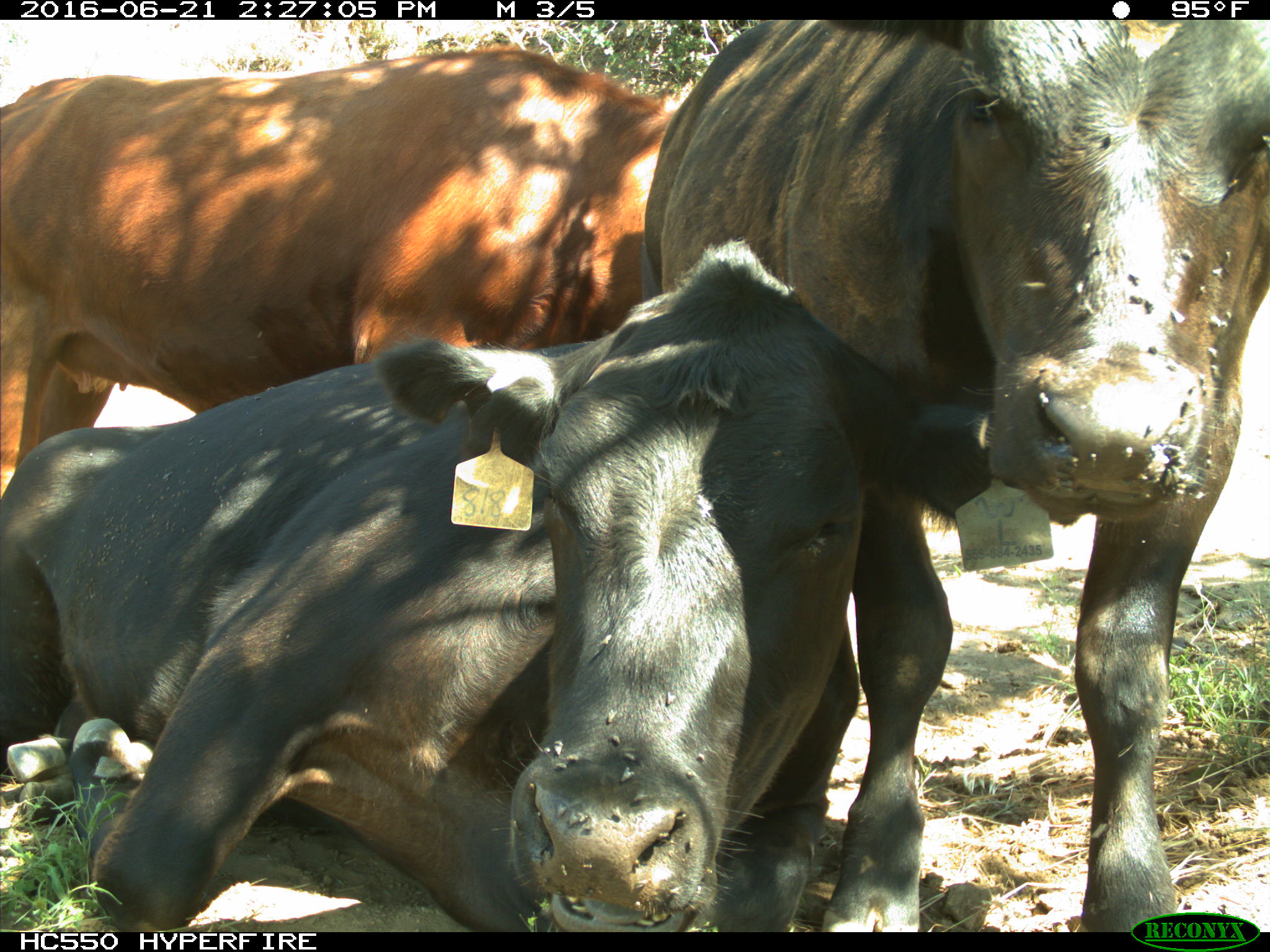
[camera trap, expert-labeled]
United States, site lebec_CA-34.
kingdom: Animalia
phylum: Chordata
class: Mammalia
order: Artiodactyla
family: Bovidae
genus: Bos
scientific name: Bos taurus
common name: domestic cow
Bos taurus (domestic cow).